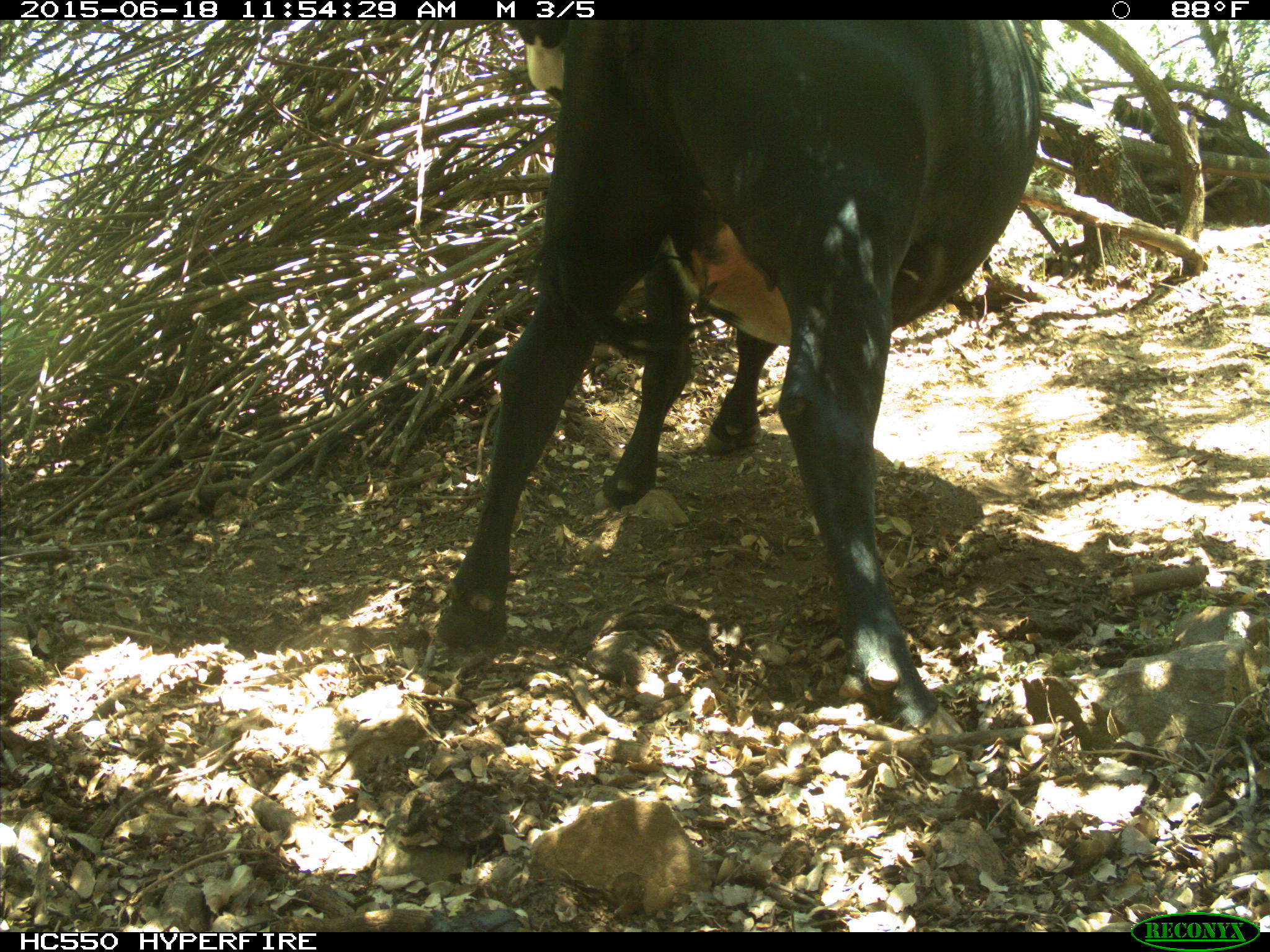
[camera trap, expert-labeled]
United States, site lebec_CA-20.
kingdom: Animalia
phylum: Chordata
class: Mammalia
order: Artiodactyla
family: Bovidae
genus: Bos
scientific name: Bos taurus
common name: domestic cow